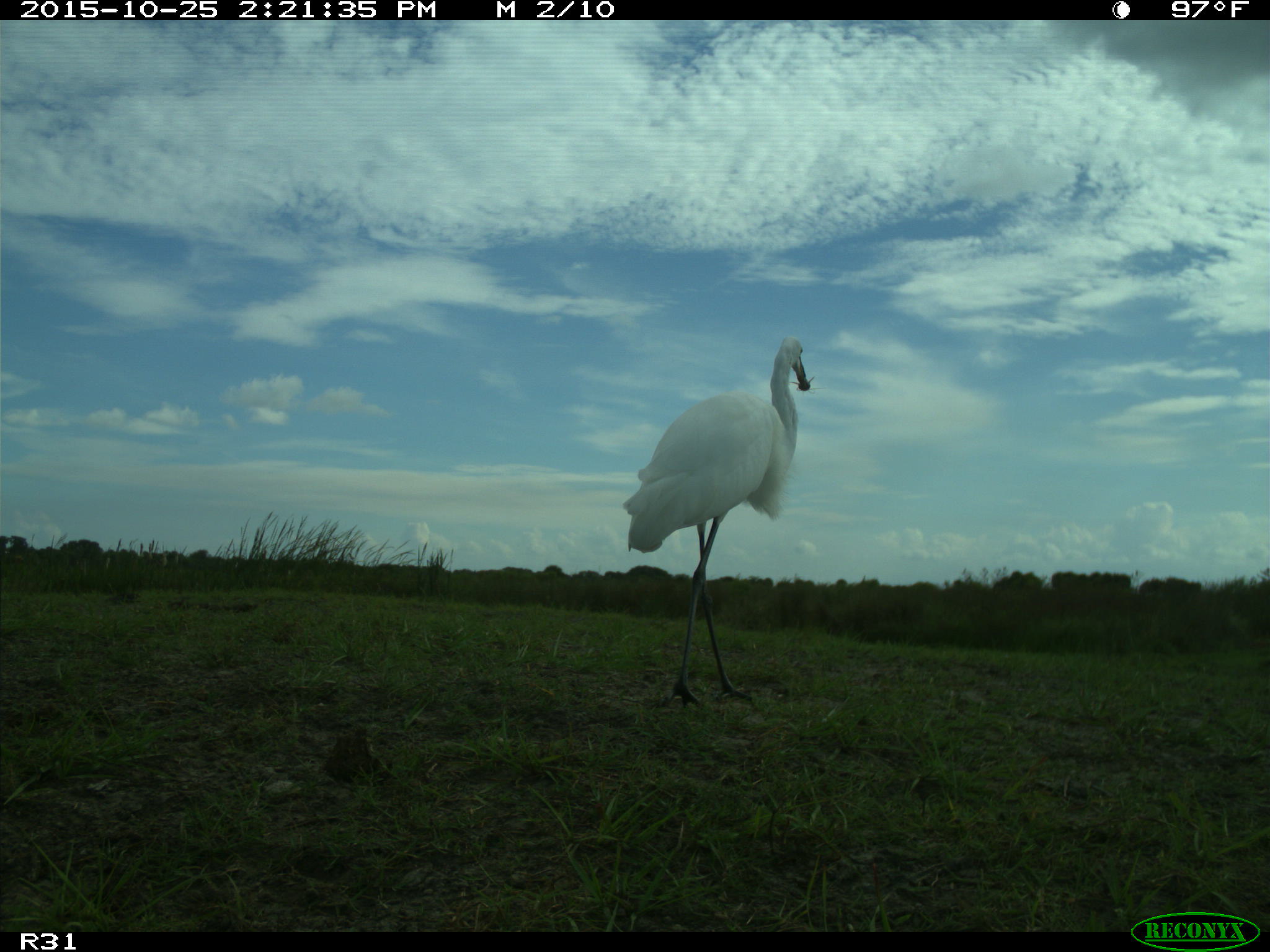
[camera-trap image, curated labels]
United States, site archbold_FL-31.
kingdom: Animalia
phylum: Chordata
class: Aves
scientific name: Aves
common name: birds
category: unidentified bird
Unidentified bird (birds) (Aves).